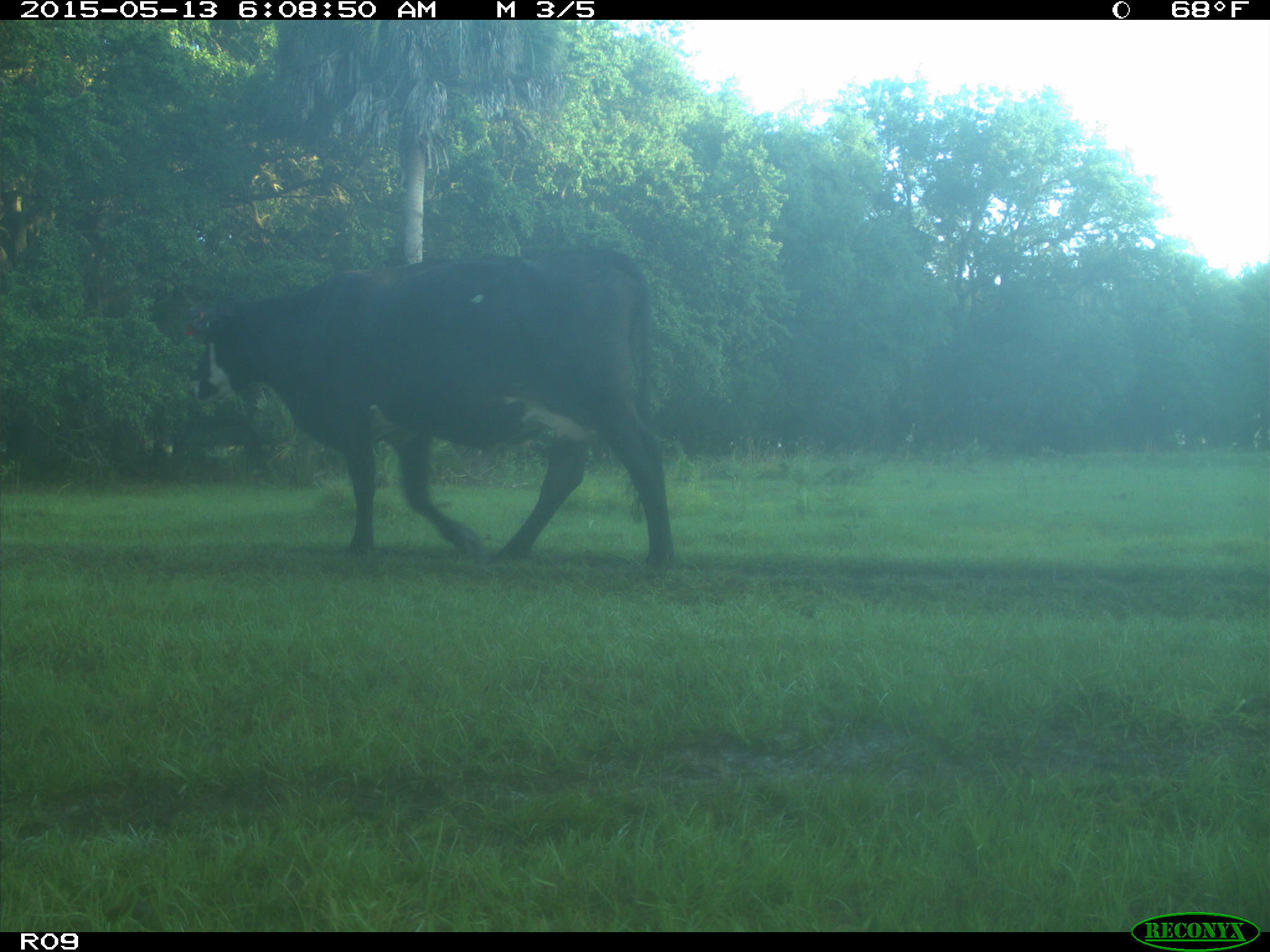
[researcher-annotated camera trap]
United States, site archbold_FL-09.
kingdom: Animalia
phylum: Chordata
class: Mammalia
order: Artiodactyla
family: Bovidae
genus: Bos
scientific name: Bos taurus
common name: domestic cow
Bos taurus (domestic cow).